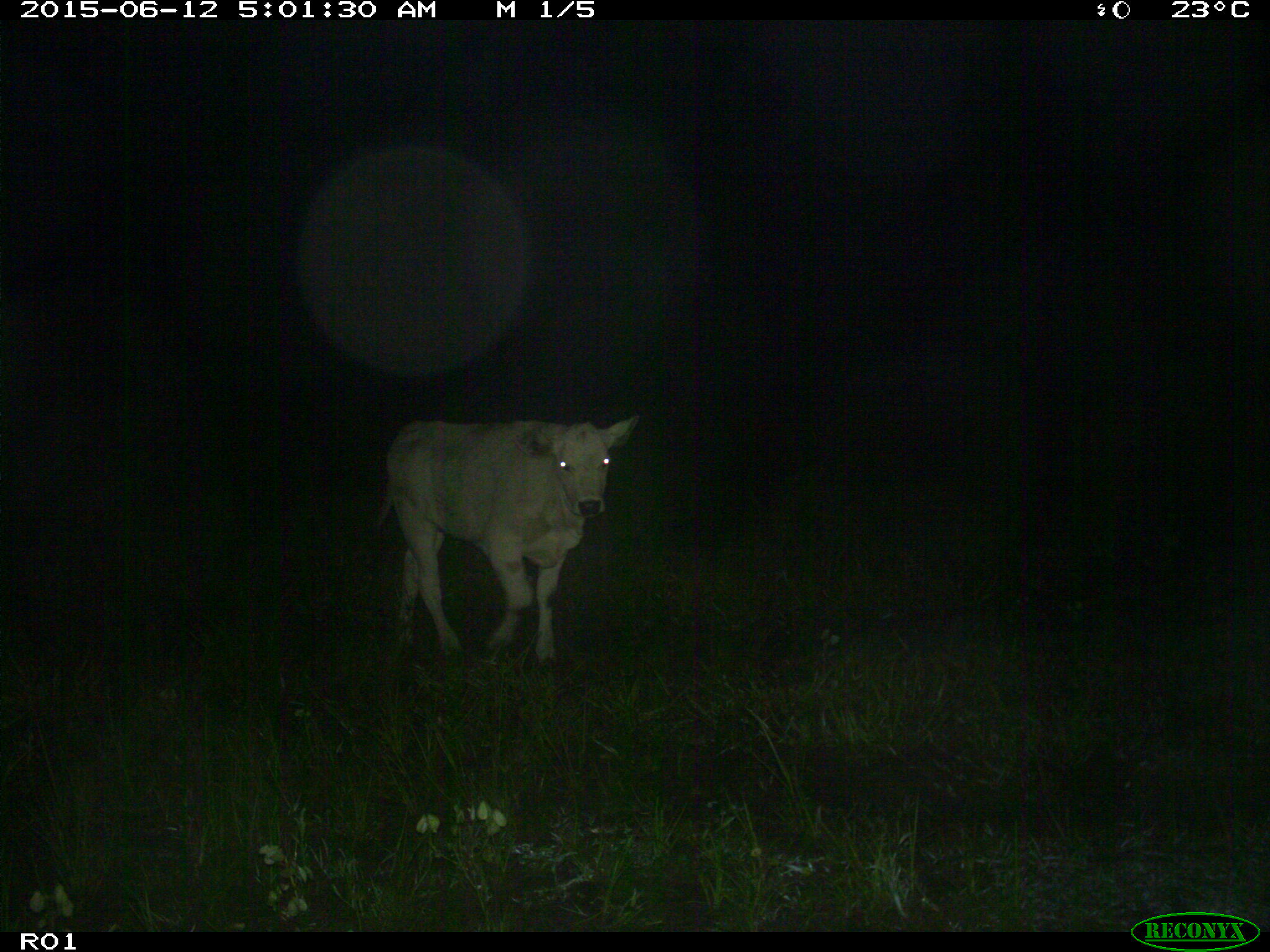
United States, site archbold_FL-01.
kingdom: Animalia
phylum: Chordata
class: Mammalia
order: Artiodactyla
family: Bovidae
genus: Bos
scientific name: Bos taurus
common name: domestic cow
Bos taurus (domestic cow).